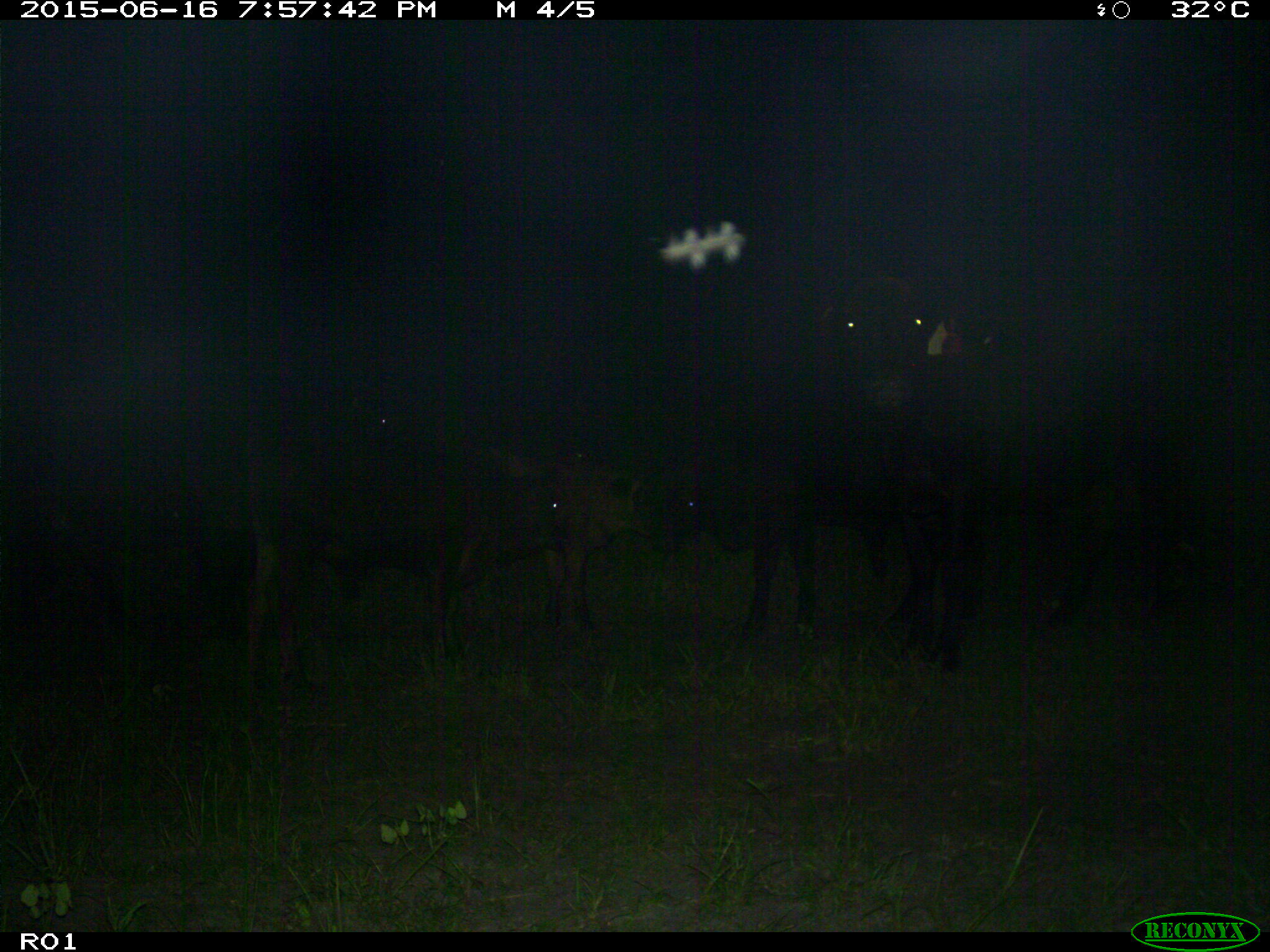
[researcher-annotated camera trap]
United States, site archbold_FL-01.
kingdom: Animalia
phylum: Chordata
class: Mammalia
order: Artiodactyla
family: Bovidae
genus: Bos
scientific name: Bos taurus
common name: domestic cow